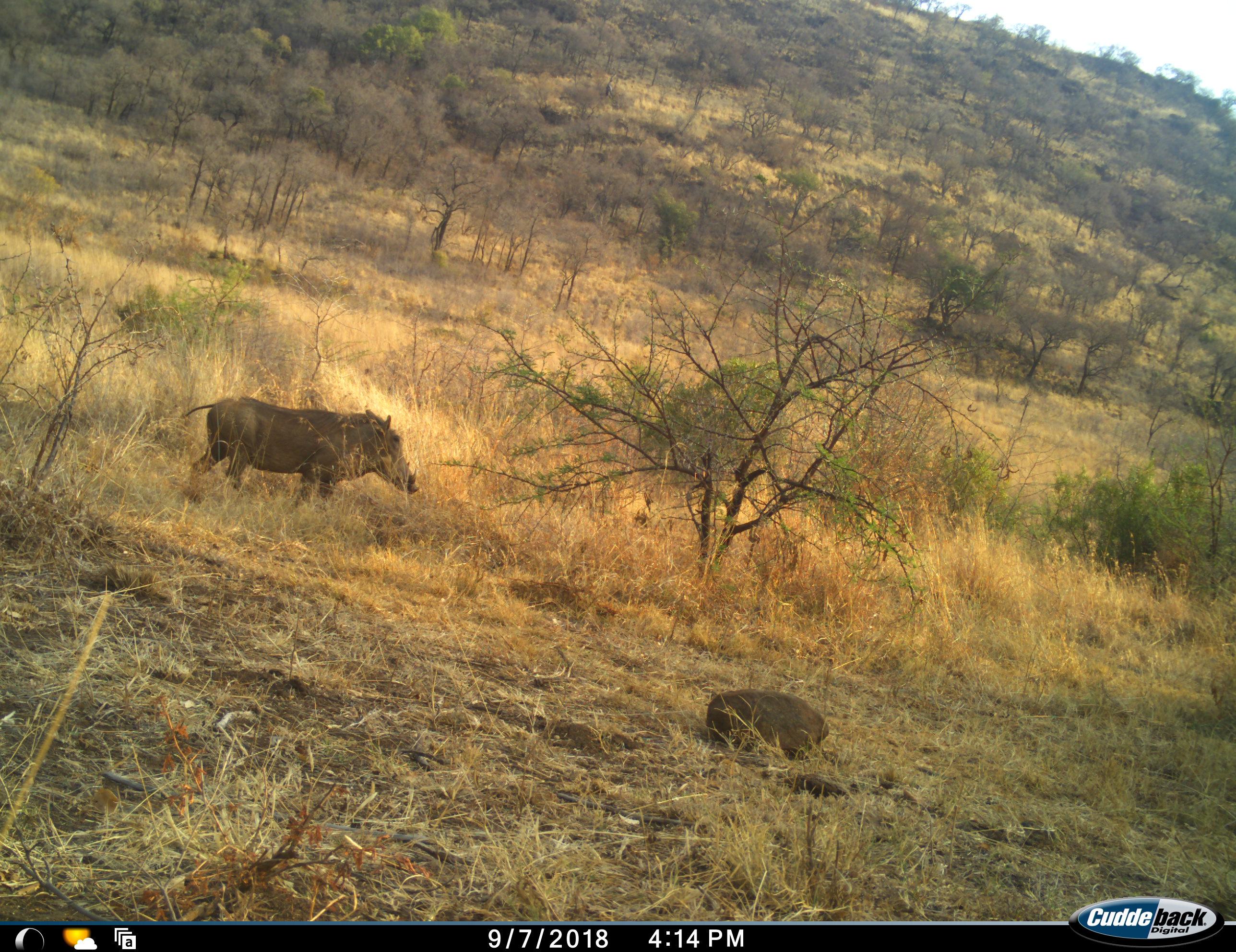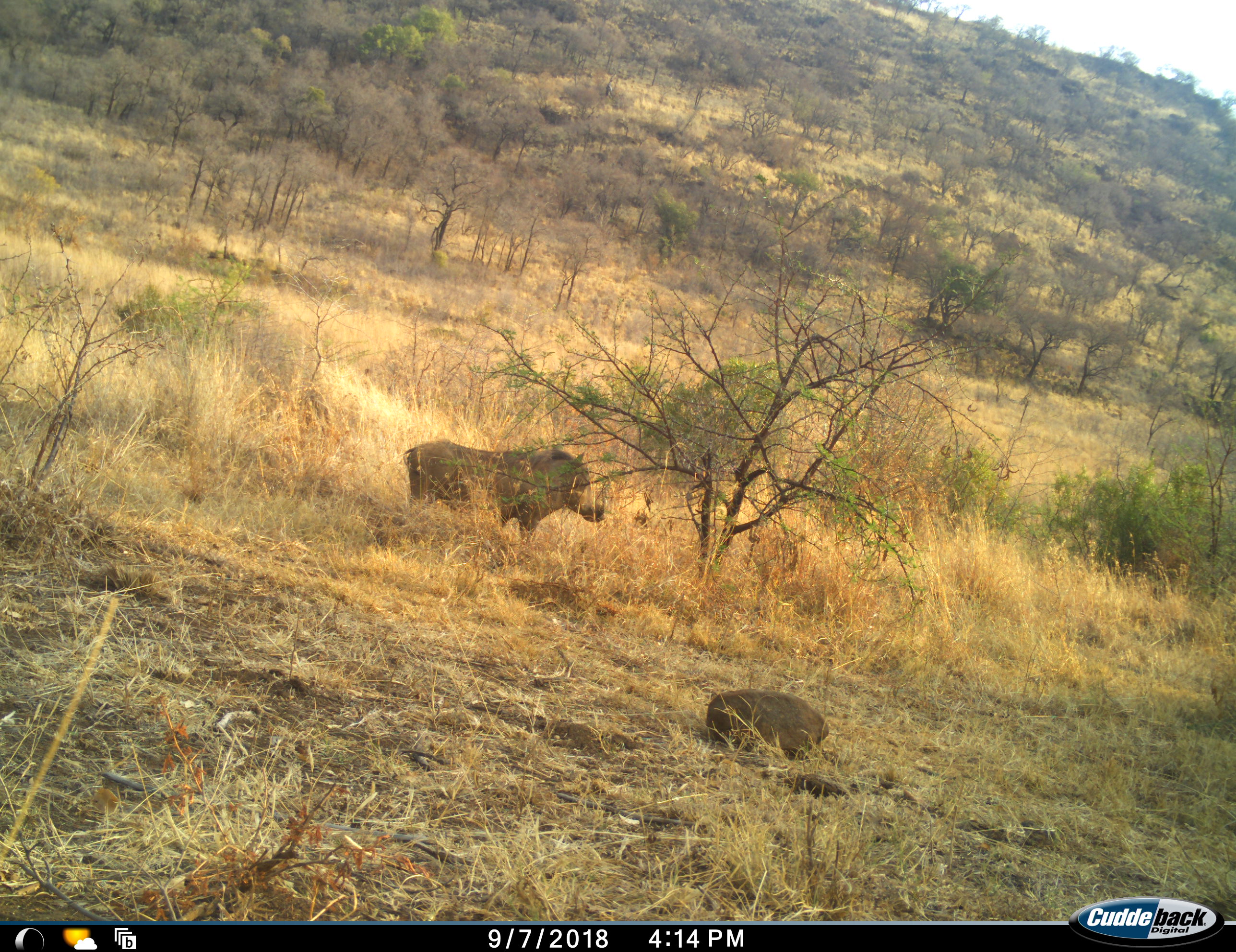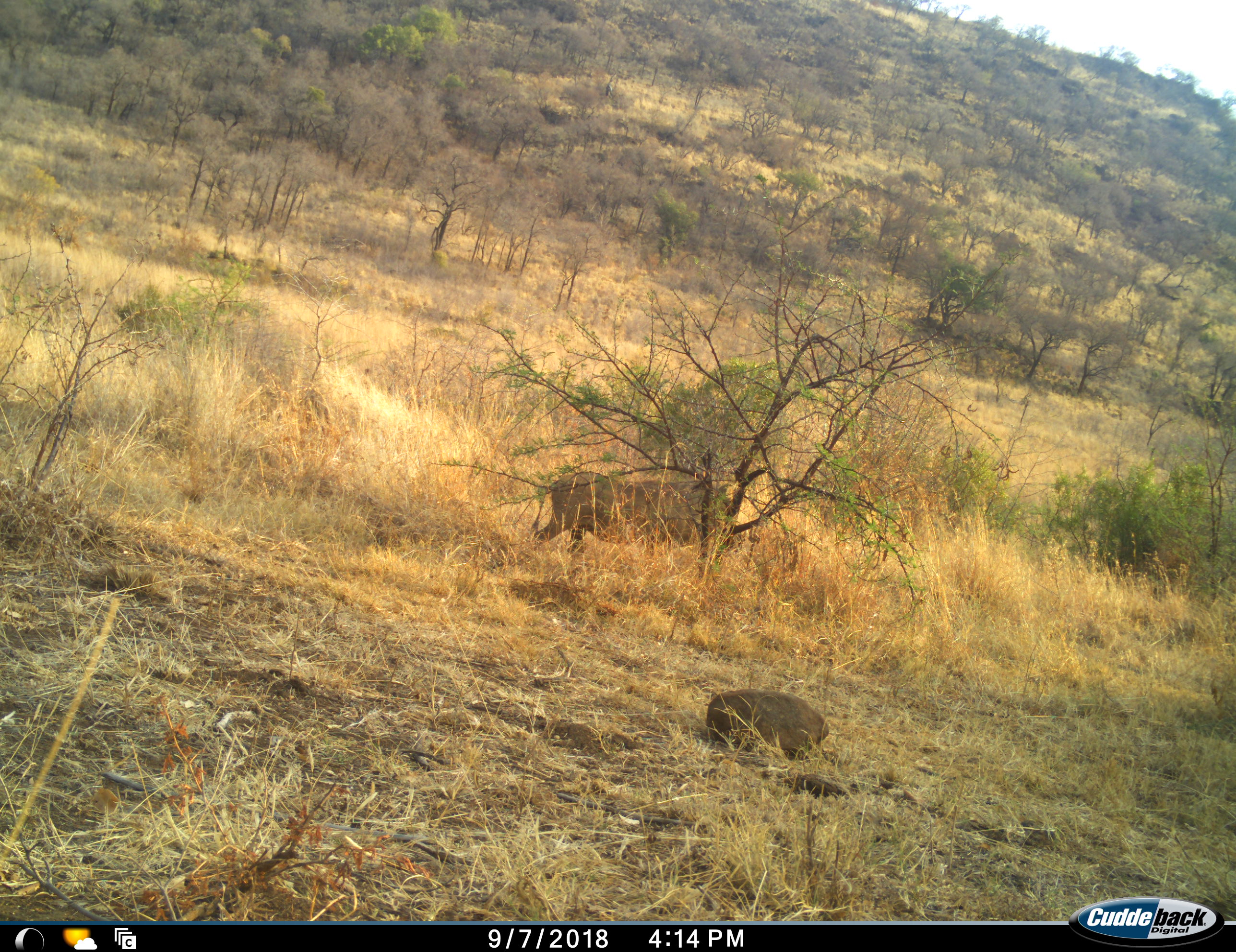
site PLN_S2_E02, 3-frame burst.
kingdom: Animalia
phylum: Chordata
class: Mammalia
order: Artiodactyla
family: Suidae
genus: Phacochoerus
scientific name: Phacochoerus africanus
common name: warthog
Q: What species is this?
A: Warthog (Phacochoerus africanus).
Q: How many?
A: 1.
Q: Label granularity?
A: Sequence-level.